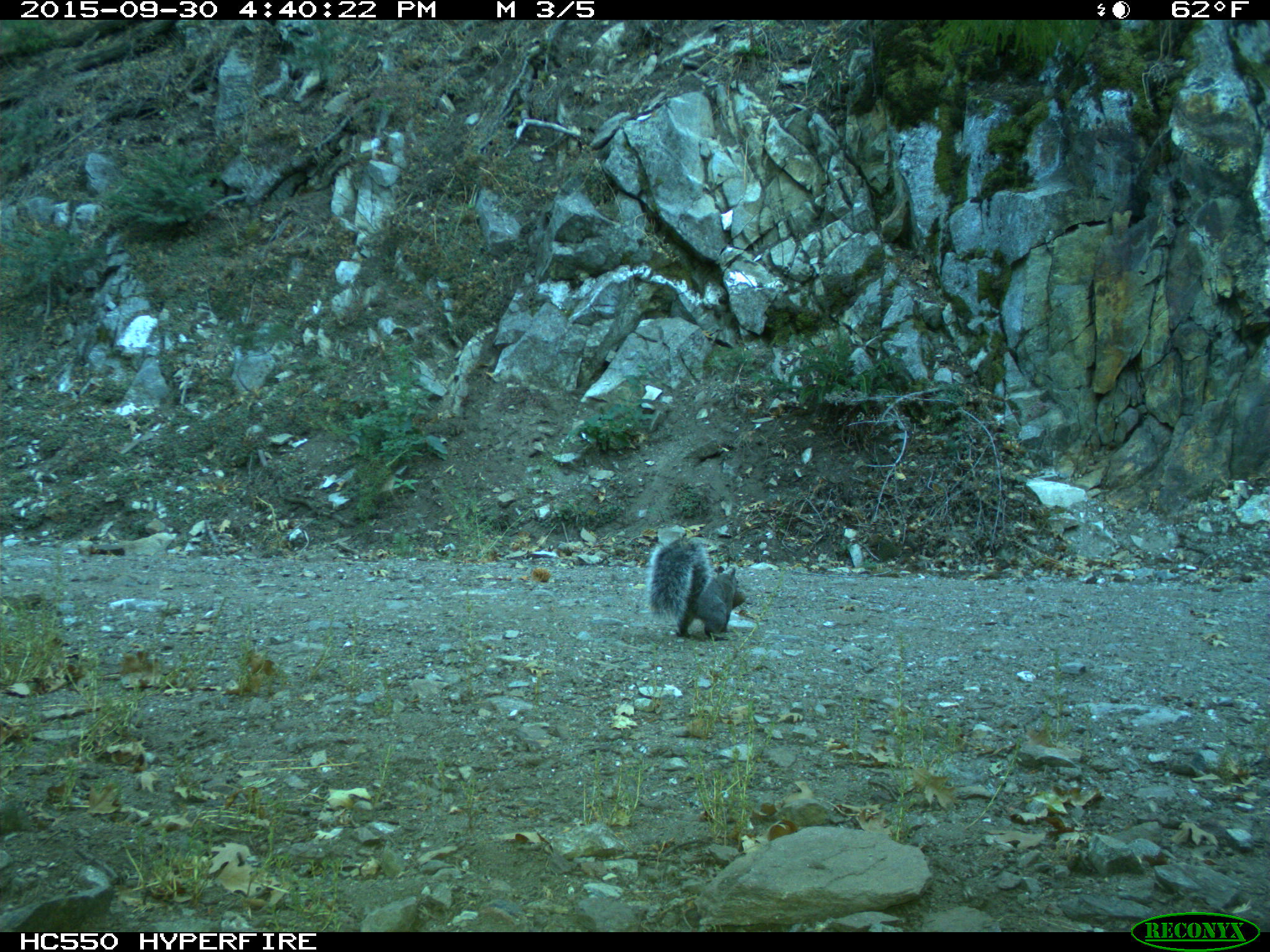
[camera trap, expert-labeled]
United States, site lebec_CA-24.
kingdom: Animalia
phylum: Chordata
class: Mammalia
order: Rodentia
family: Sciuridae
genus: Sciurus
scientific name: Sciurus carolinensis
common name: eastern gray squirrel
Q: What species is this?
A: Sciurus carolinensis (eastern gray squirrel).